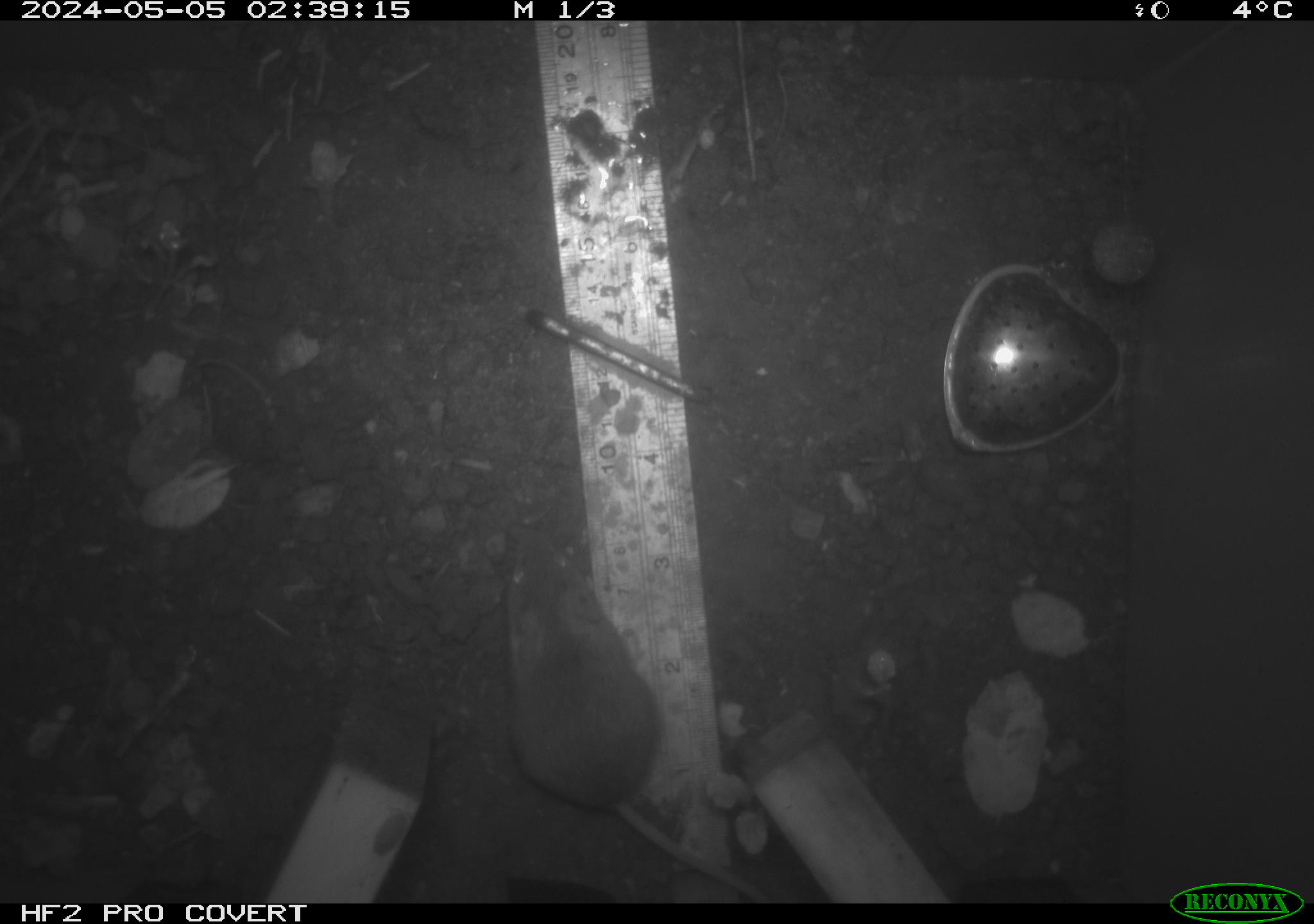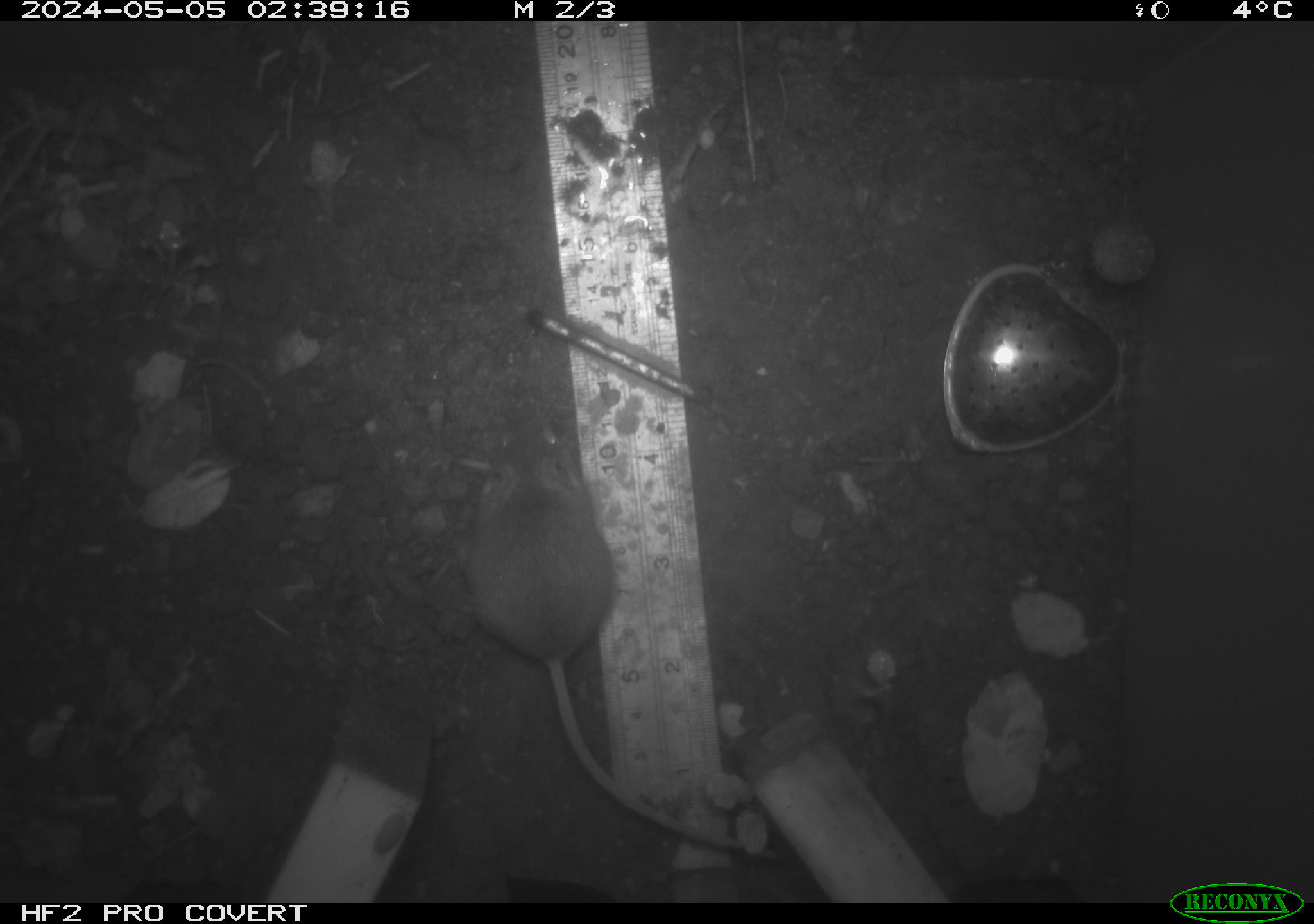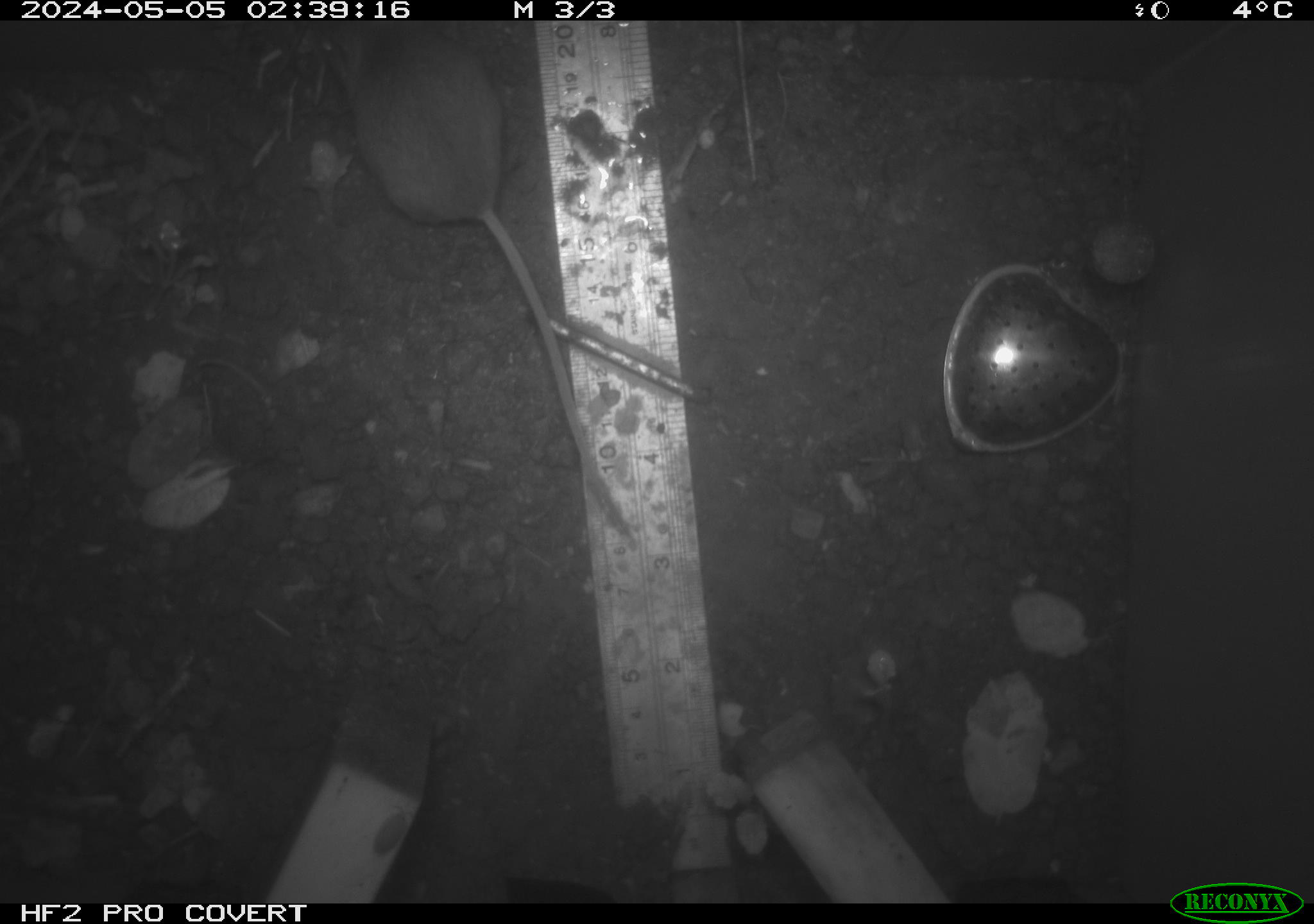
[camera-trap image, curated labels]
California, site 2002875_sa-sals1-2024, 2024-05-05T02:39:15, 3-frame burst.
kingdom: Animalia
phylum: Chordata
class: Mammalia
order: Rodentia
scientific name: Rodentia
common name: mouse species